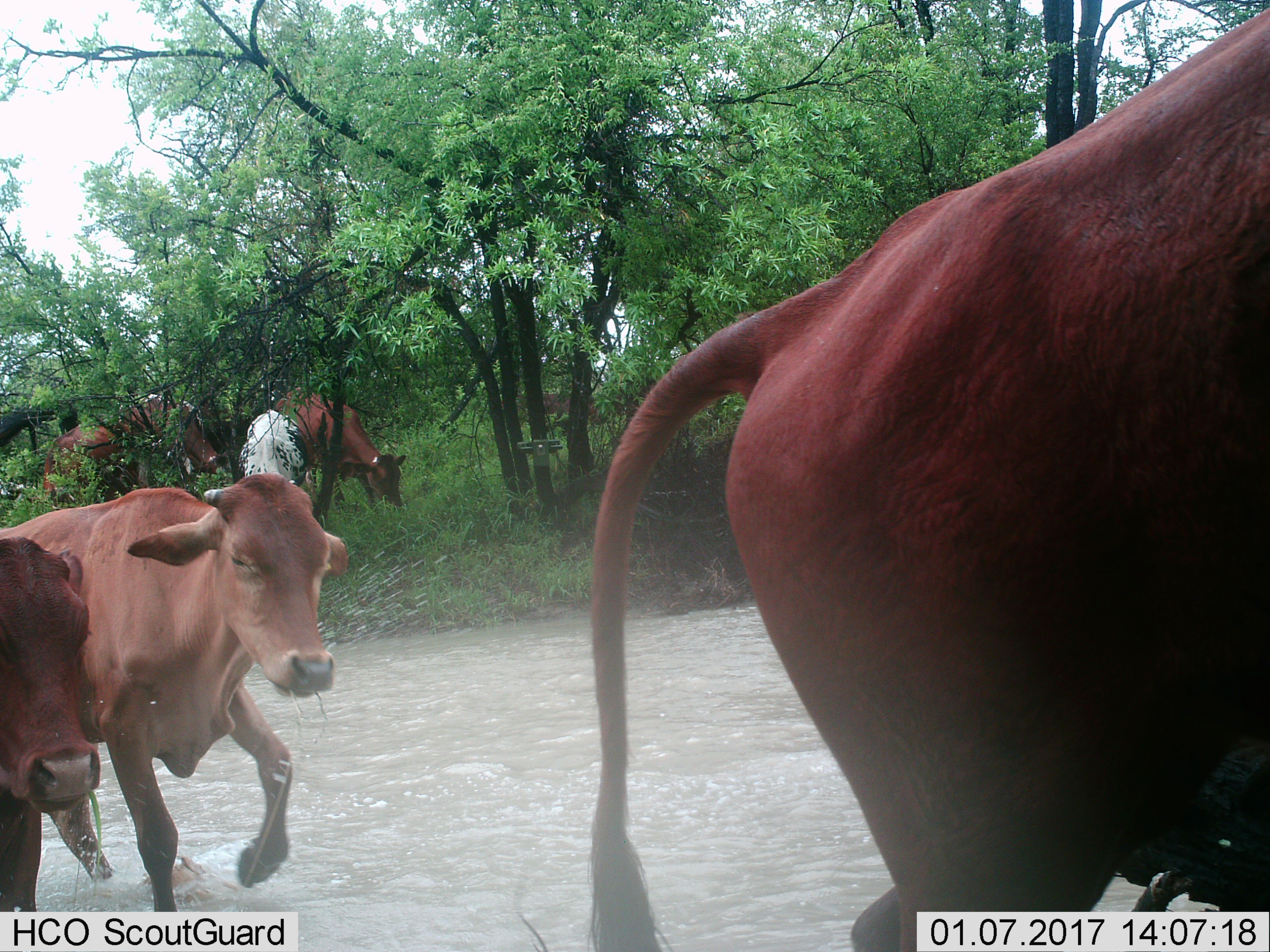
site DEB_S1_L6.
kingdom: Animalia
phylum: Chordata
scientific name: Vertebrata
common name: domestic animal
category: domesticanimal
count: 9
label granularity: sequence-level